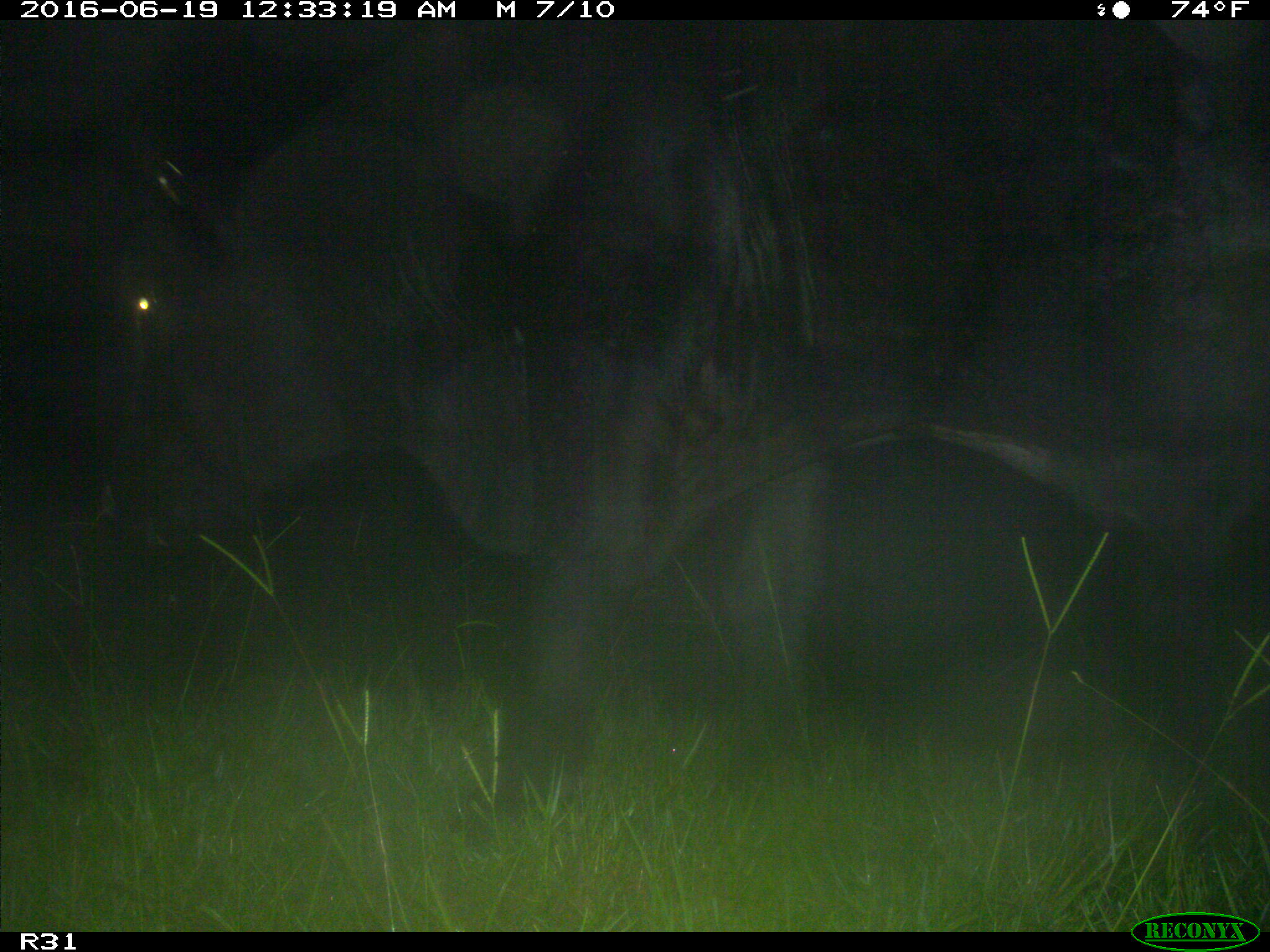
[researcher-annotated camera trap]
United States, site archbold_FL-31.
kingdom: Animalia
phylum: Chordata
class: Mammalia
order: Artiodactyla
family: Bovidae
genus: Bos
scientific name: Bos taurus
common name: domestic cow